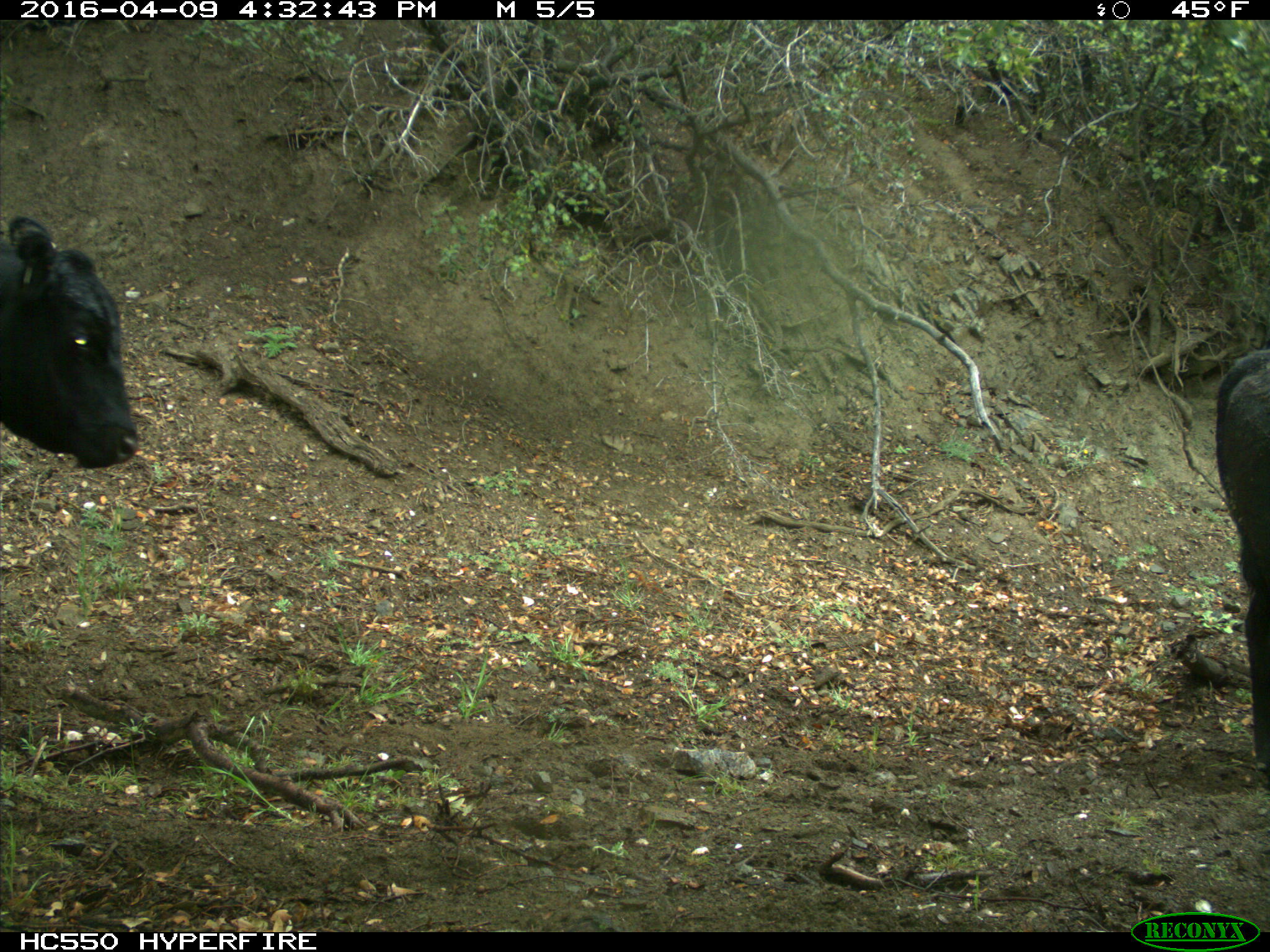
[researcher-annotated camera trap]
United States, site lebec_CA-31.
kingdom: Animalia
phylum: Chordata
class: Mammalia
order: Artiodactyla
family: Bovidae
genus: Bos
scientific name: Bos taurus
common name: domestic cow